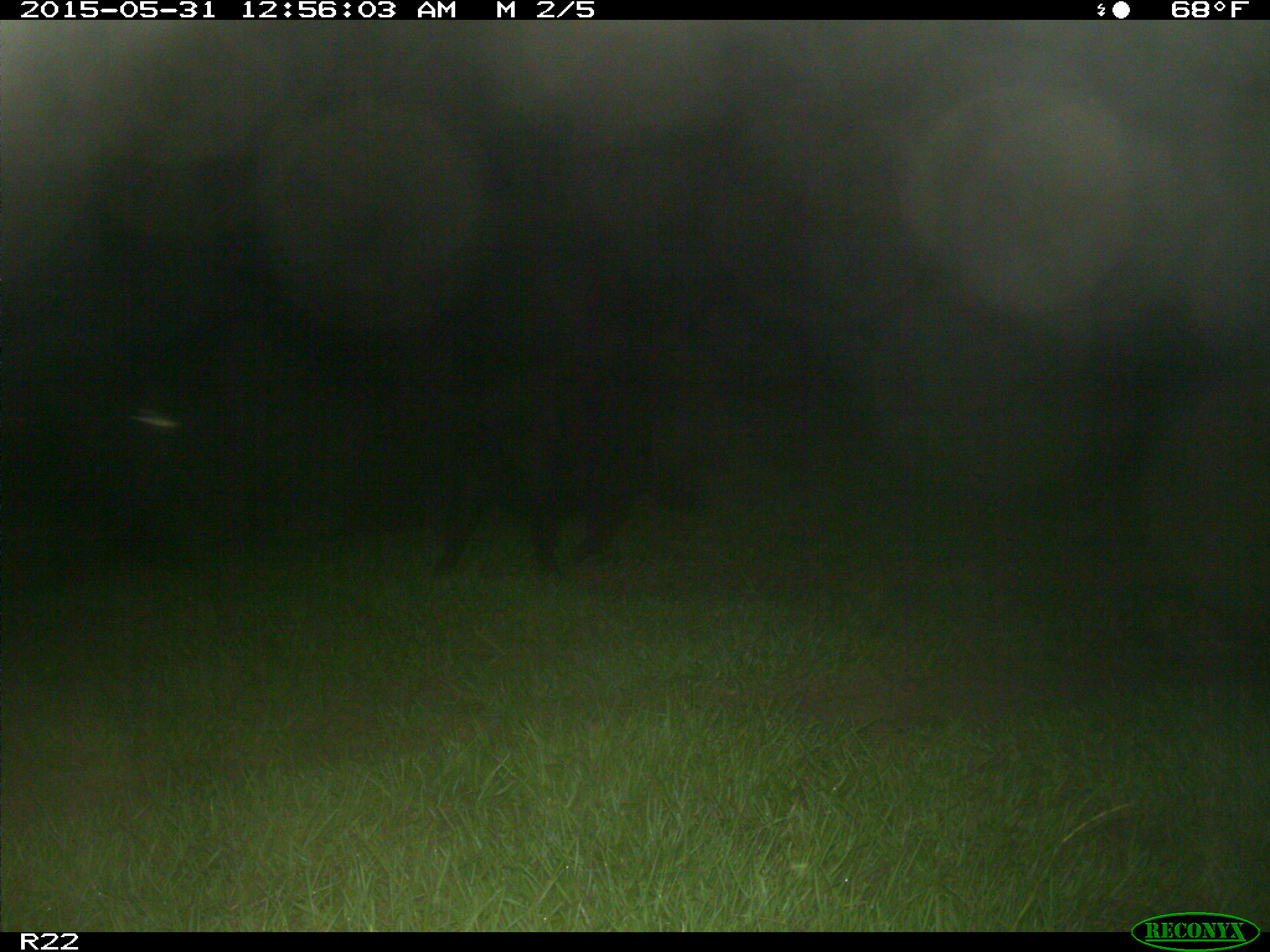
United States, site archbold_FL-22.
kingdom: Animalia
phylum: Chordata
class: Mammalia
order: Artiodactyla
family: Bovidae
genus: Bos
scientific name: Bos taurus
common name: domestic cow